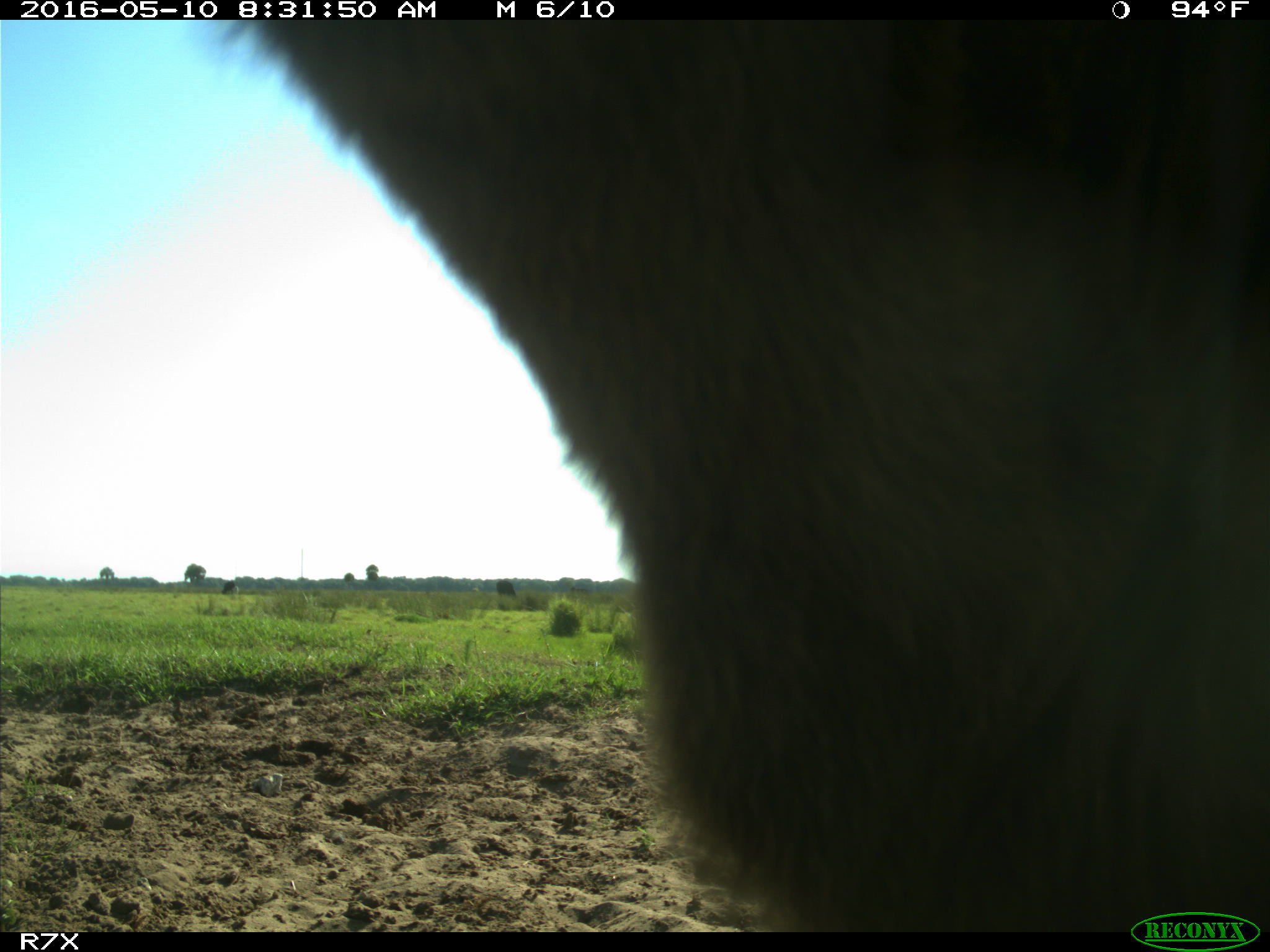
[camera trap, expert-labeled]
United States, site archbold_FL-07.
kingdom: Animalia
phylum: Chordata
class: Mammalia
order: Artiodactyla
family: Bovidae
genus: Bos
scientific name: Bos taurus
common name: domestic cow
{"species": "Bos taurus (domestic cow)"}